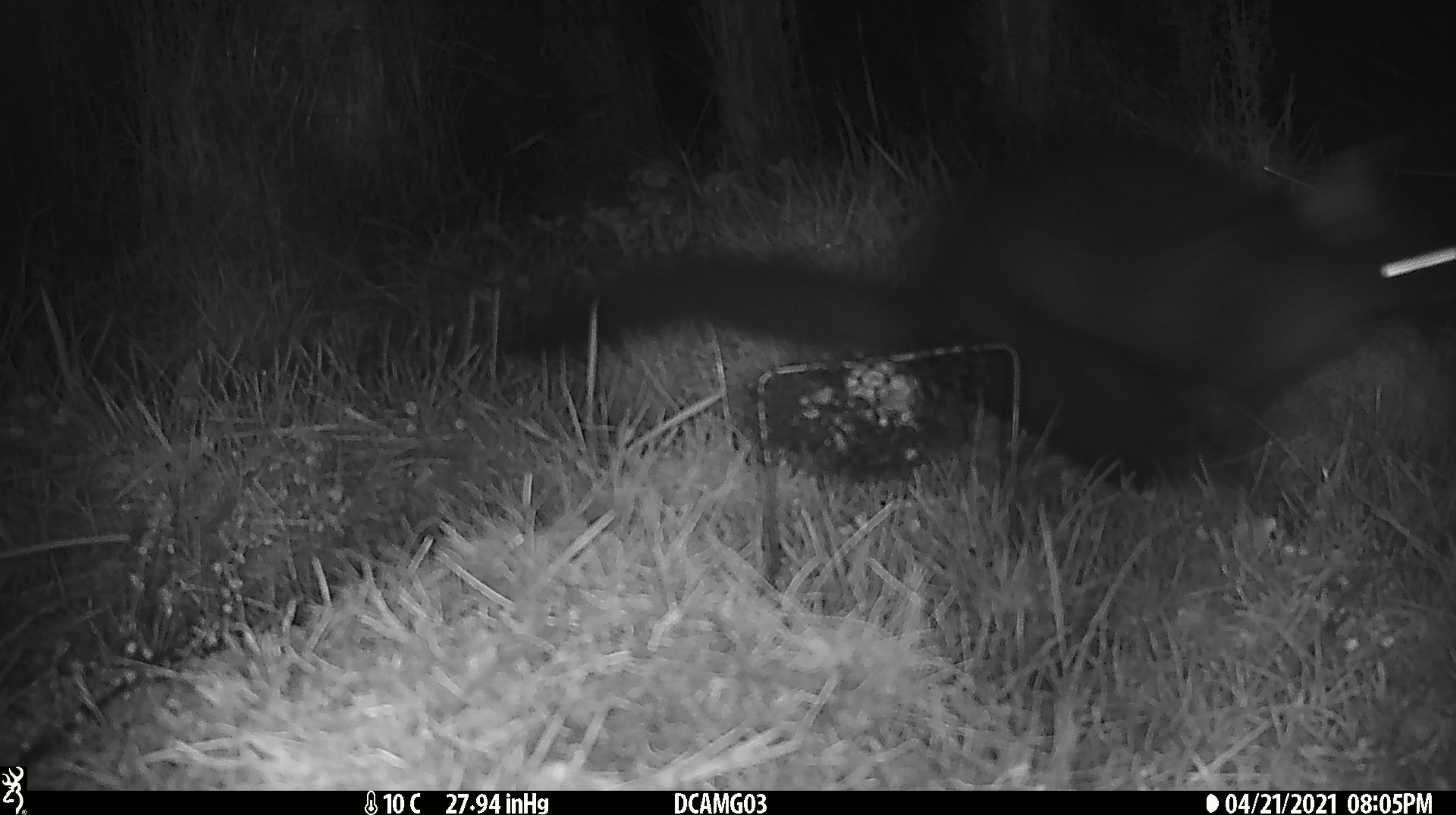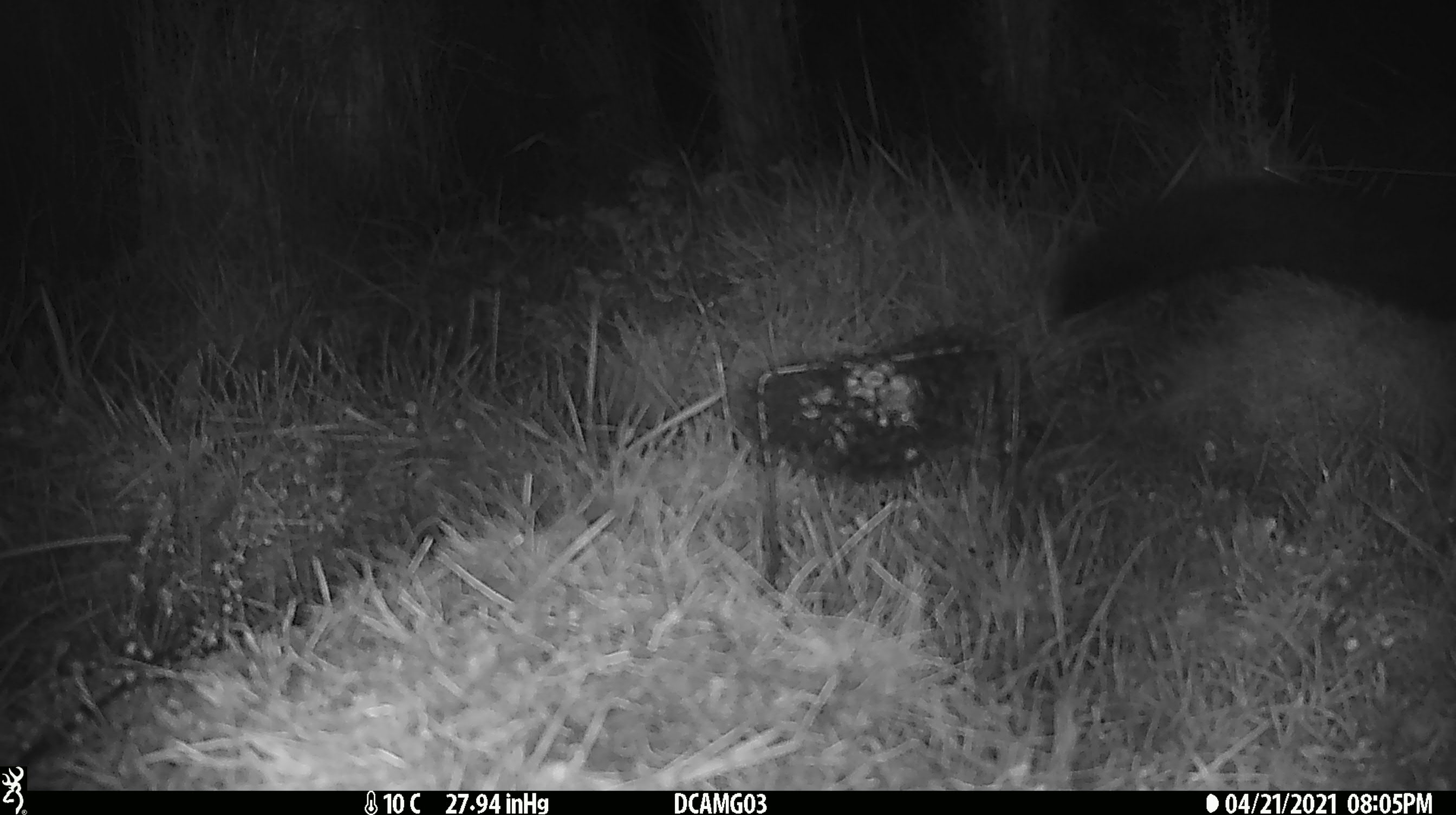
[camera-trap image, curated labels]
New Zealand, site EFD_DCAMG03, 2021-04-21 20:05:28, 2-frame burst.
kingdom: Animalia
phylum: Chordata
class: Mammalia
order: Diprotodontia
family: Phalangeridae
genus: Trichosurus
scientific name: Trichosurus vulpecula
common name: common brushtail possum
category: possum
Possum (common brushtail possum) (Trichosurus vulpecula).